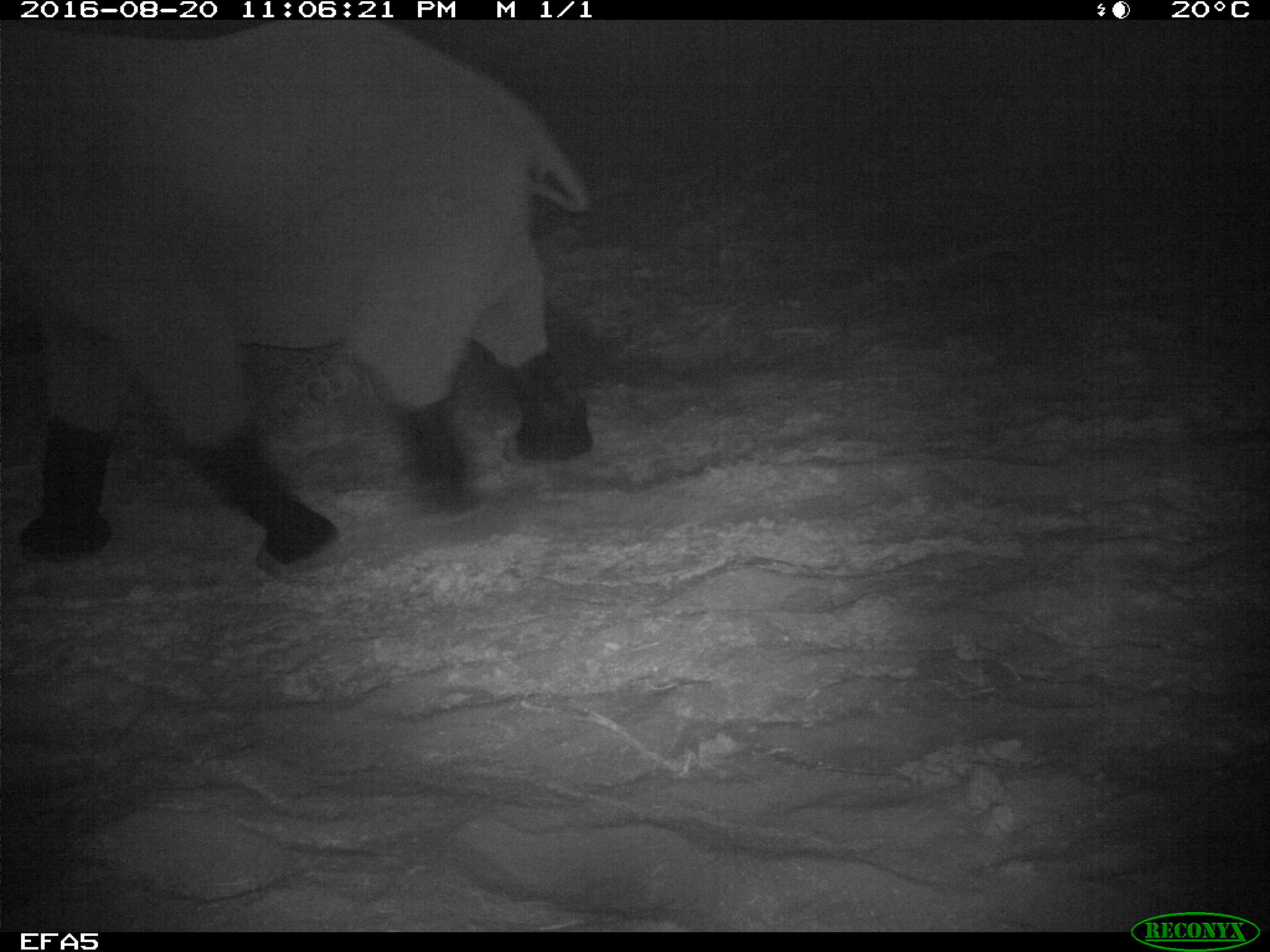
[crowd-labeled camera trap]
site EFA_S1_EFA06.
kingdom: Animalia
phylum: Chordata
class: Mammalia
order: Proboscidea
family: Elephantidae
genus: Loxodonta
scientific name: Loxodonta africana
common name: african bush elephant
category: elephant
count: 1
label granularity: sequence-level